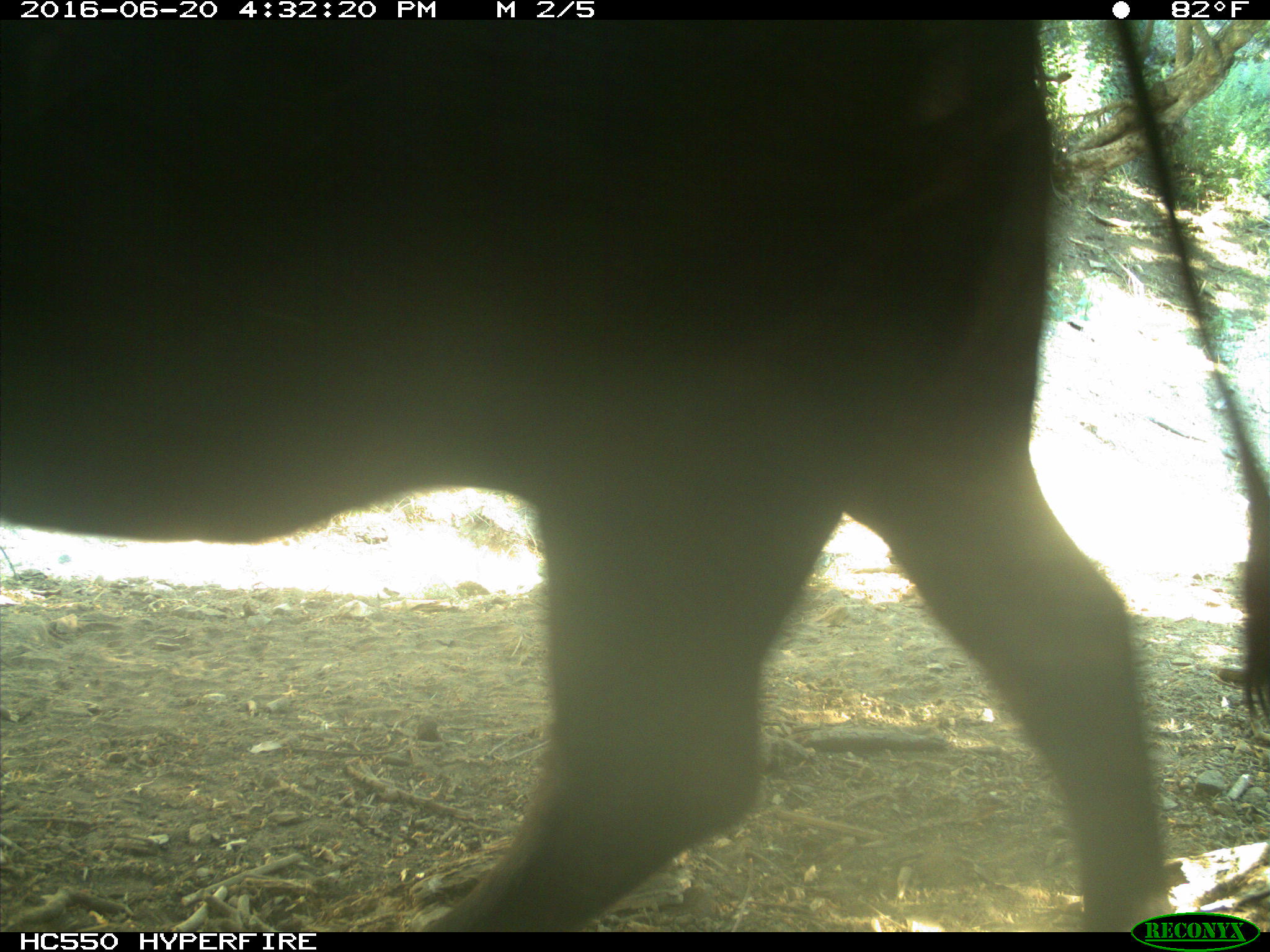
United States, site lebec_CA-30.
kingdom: Animalia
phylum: Chordata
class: Mammalia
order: Artiodactyla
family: Bovidae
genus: Bos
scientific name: Bos taurus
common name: domestic cow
Bos taurus (domestic cow).